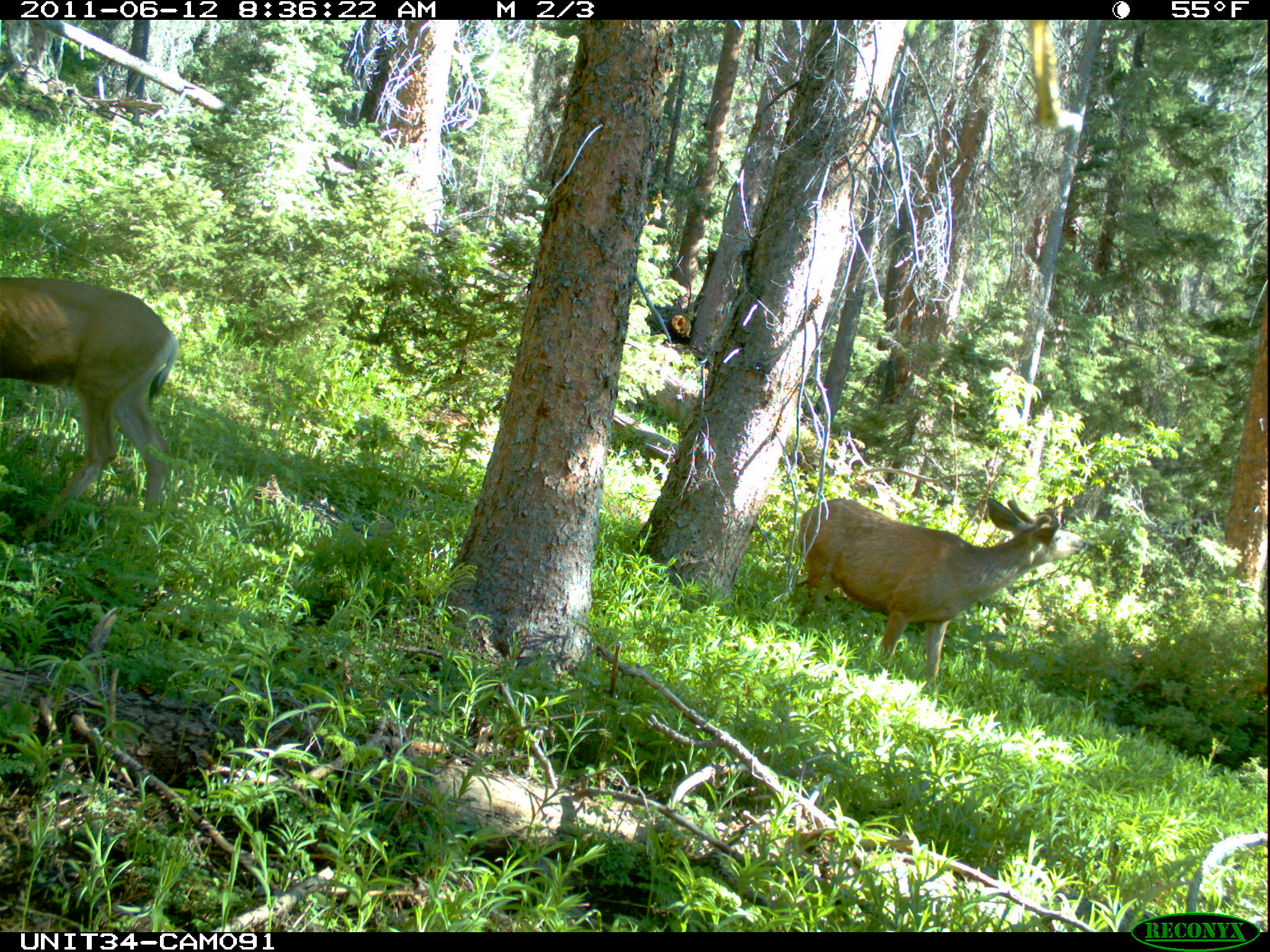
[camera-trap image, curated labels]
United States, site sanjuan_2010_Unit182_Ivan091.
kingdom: Animalia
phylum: Chordata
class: Mammalia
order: Artiodactyla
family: Cervidae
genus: Odocoileus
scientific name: Odocoileus hemionus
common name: mule deer